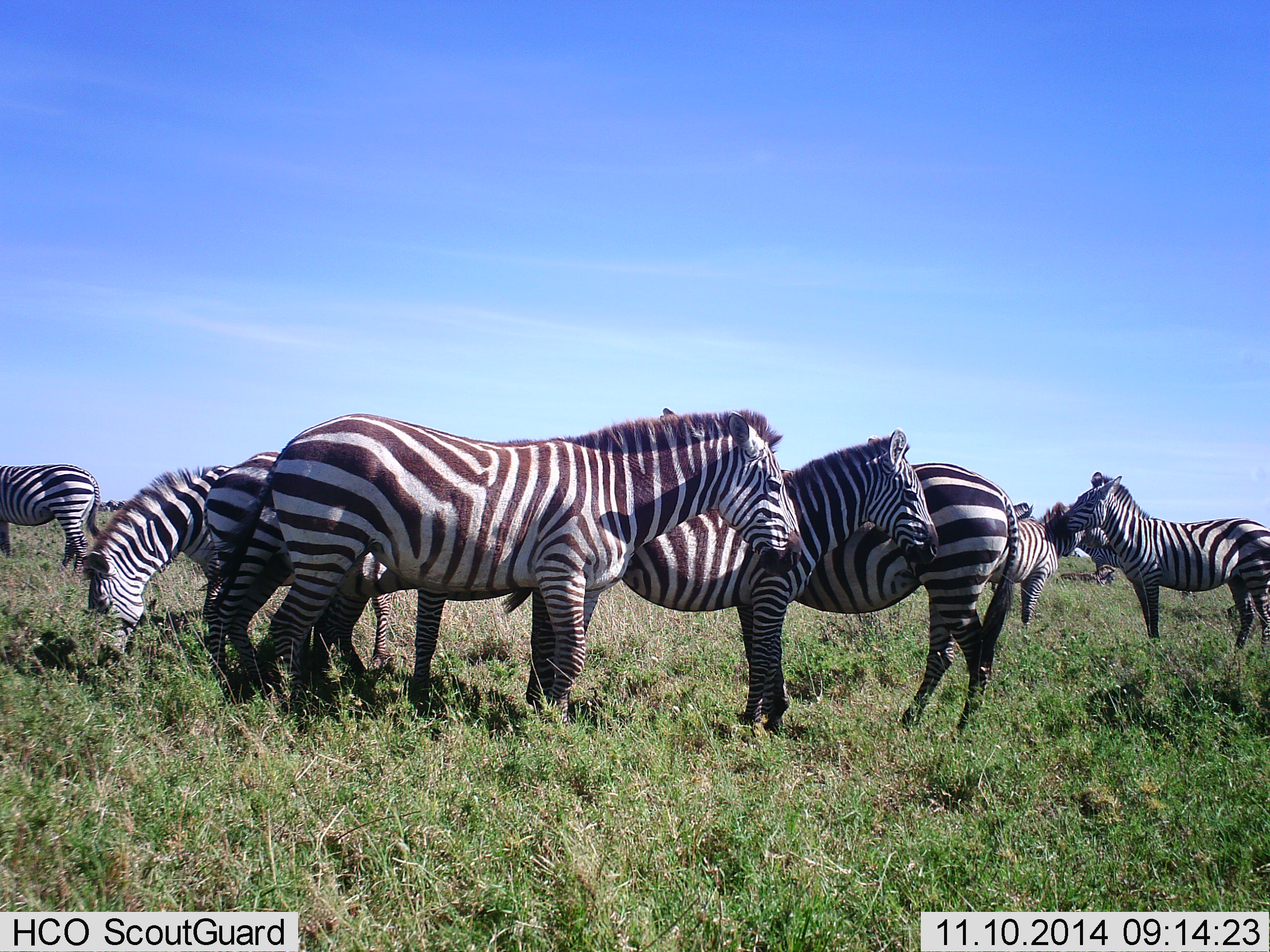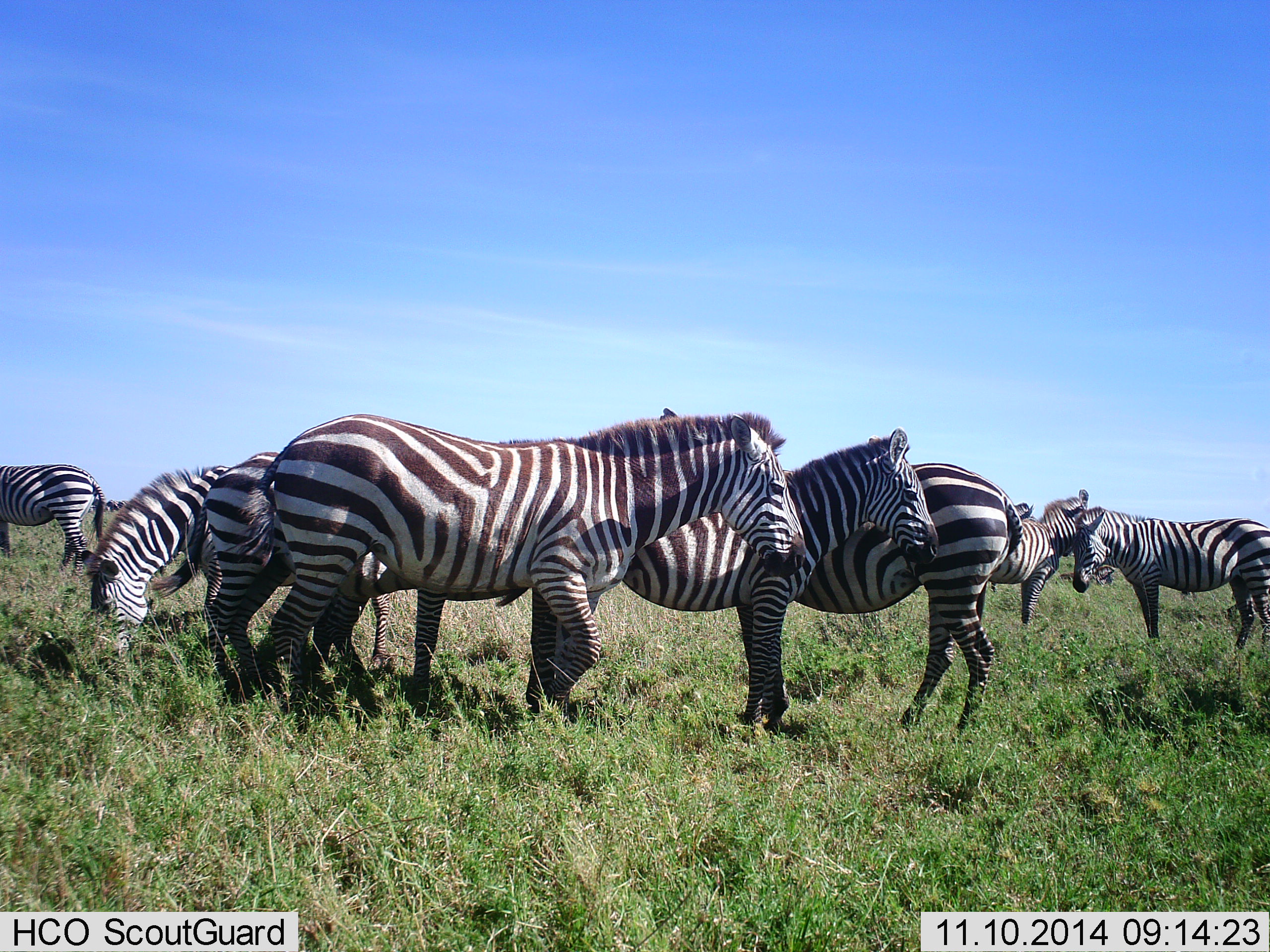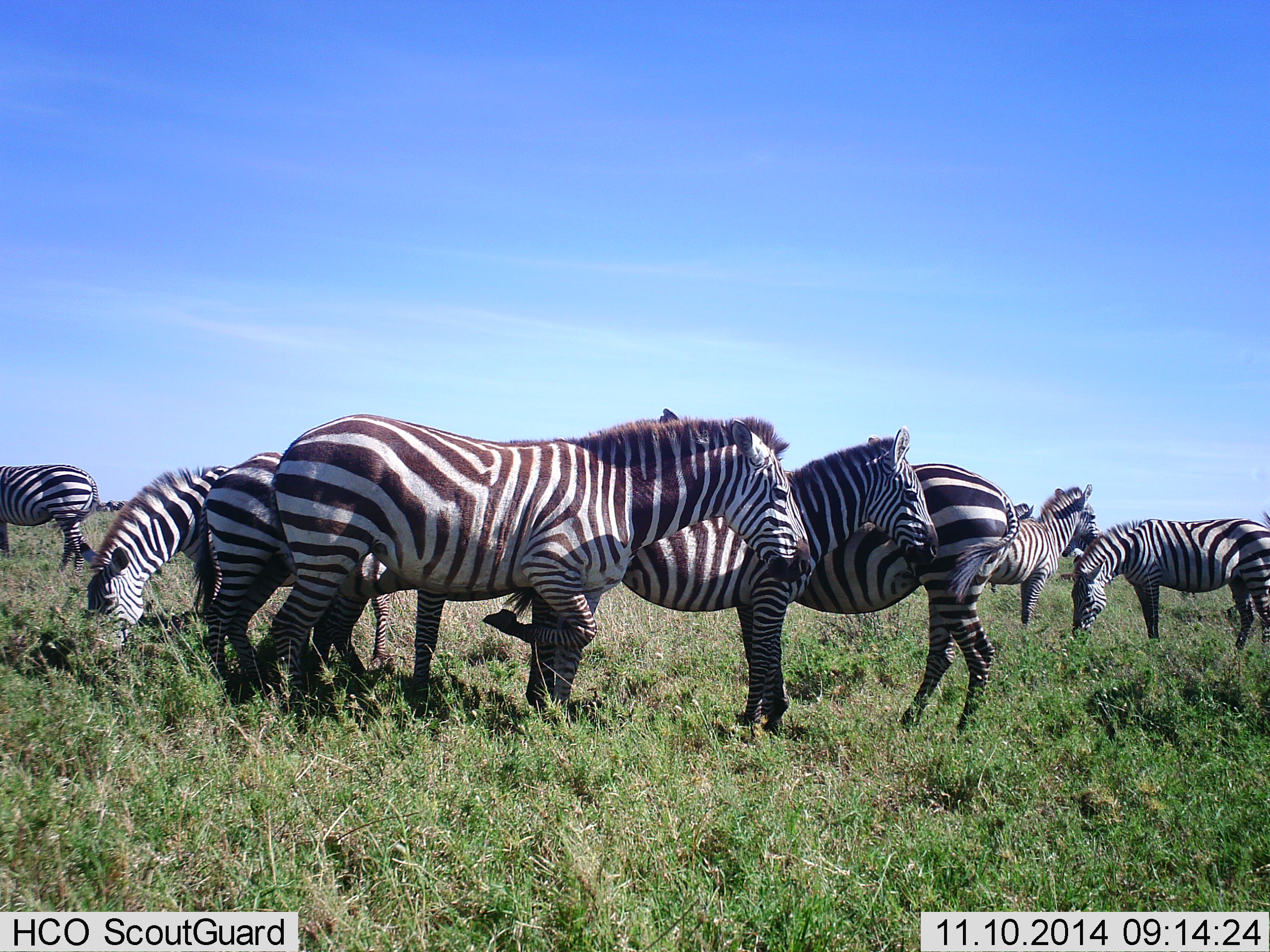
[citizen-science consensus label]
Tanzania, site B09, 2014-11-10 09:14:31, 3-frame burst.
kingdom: Animalia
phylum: Chordata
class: Mammalia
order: Perissodactyla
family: Equidae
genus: Equus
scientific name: Equus quagga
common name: plains zebra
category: zebra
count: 10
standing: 100%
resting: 10%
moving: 0%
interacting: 20%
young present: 10%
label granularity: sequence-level